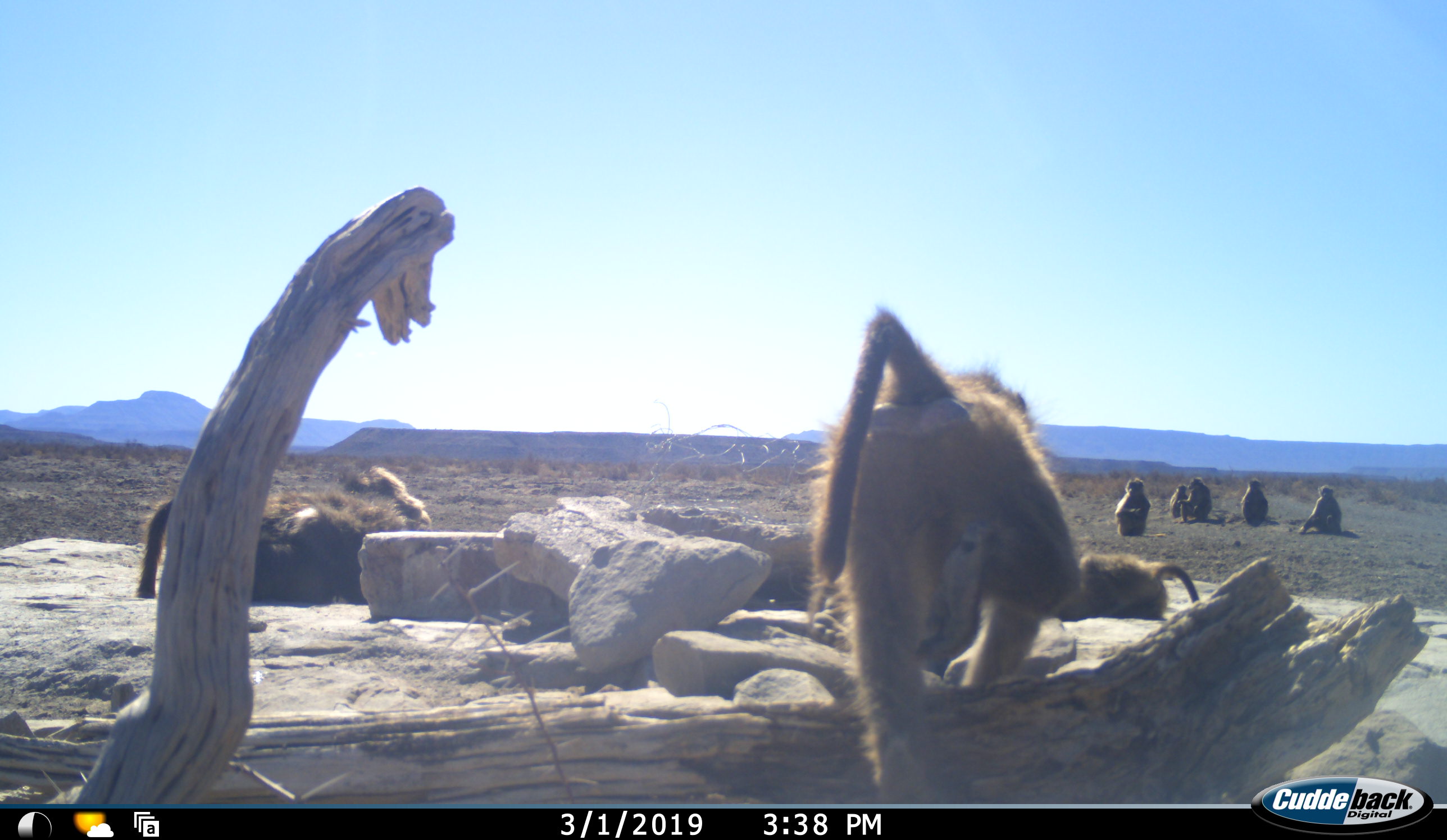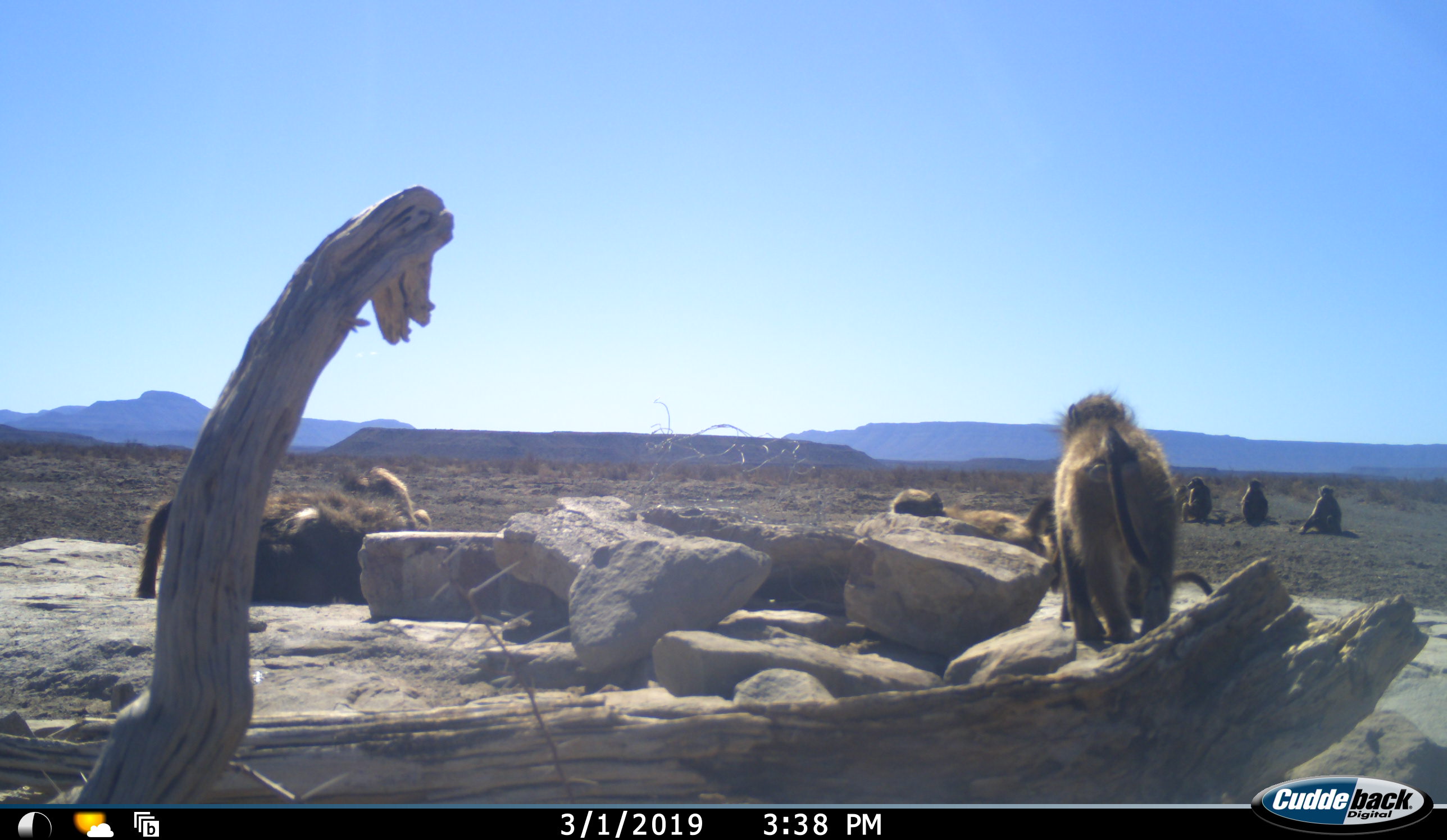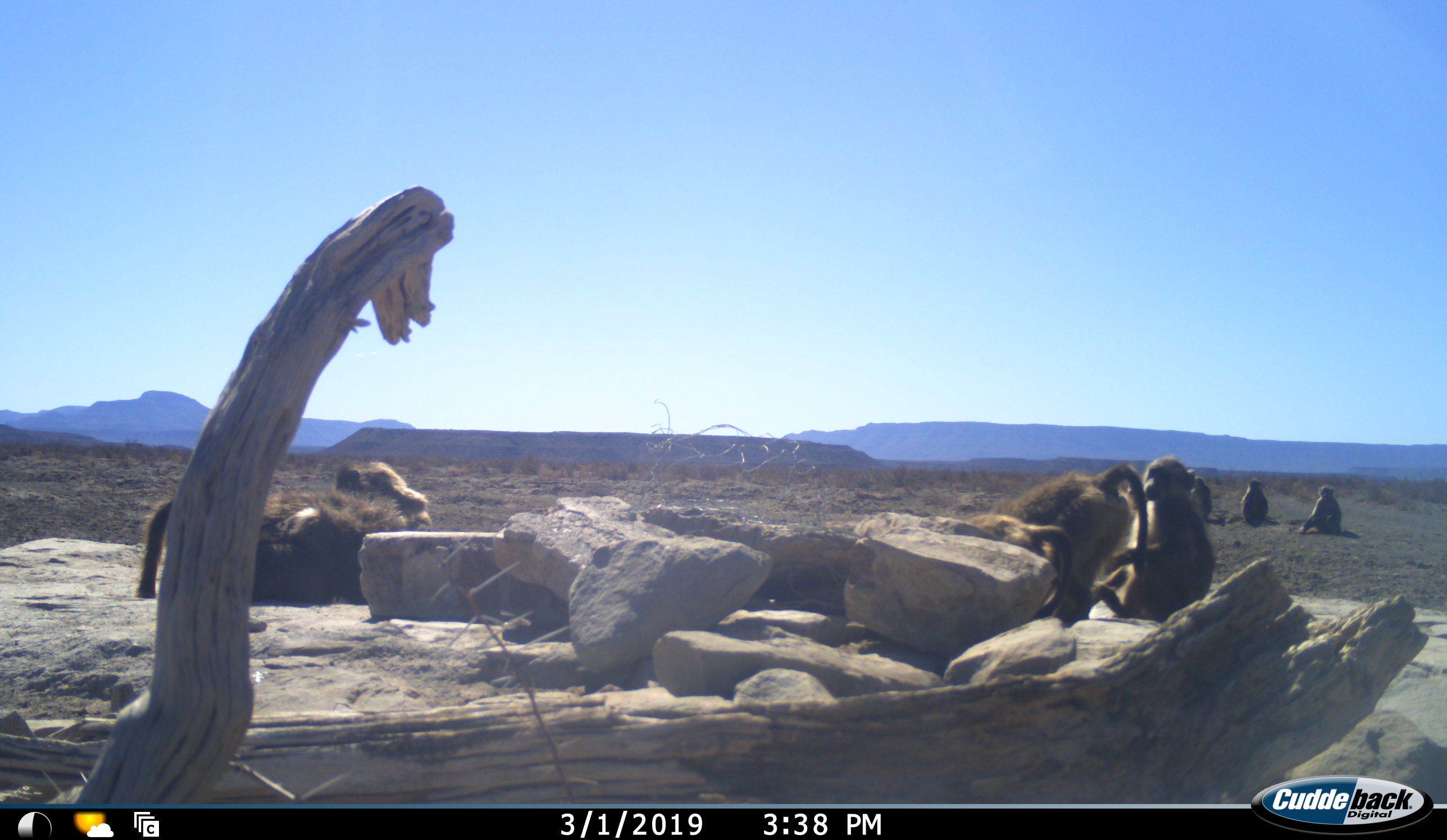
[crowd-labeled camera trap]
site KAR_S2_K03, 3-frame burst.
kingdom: Animalia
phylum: Chordata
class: Mammalia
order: Primates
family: Cercopithecidae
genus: Papio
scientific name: Papio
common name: baboon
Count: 9.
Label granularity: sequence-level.